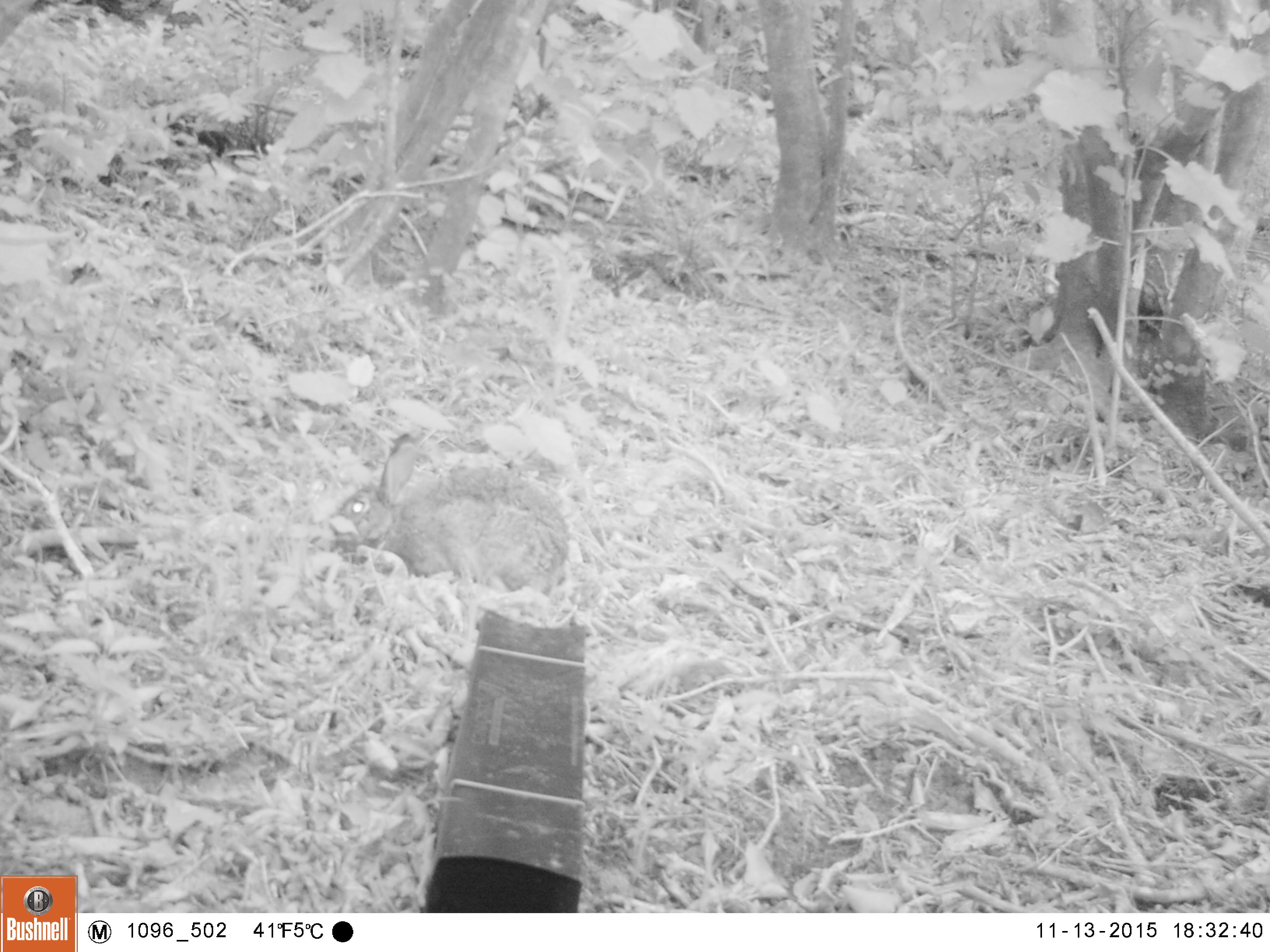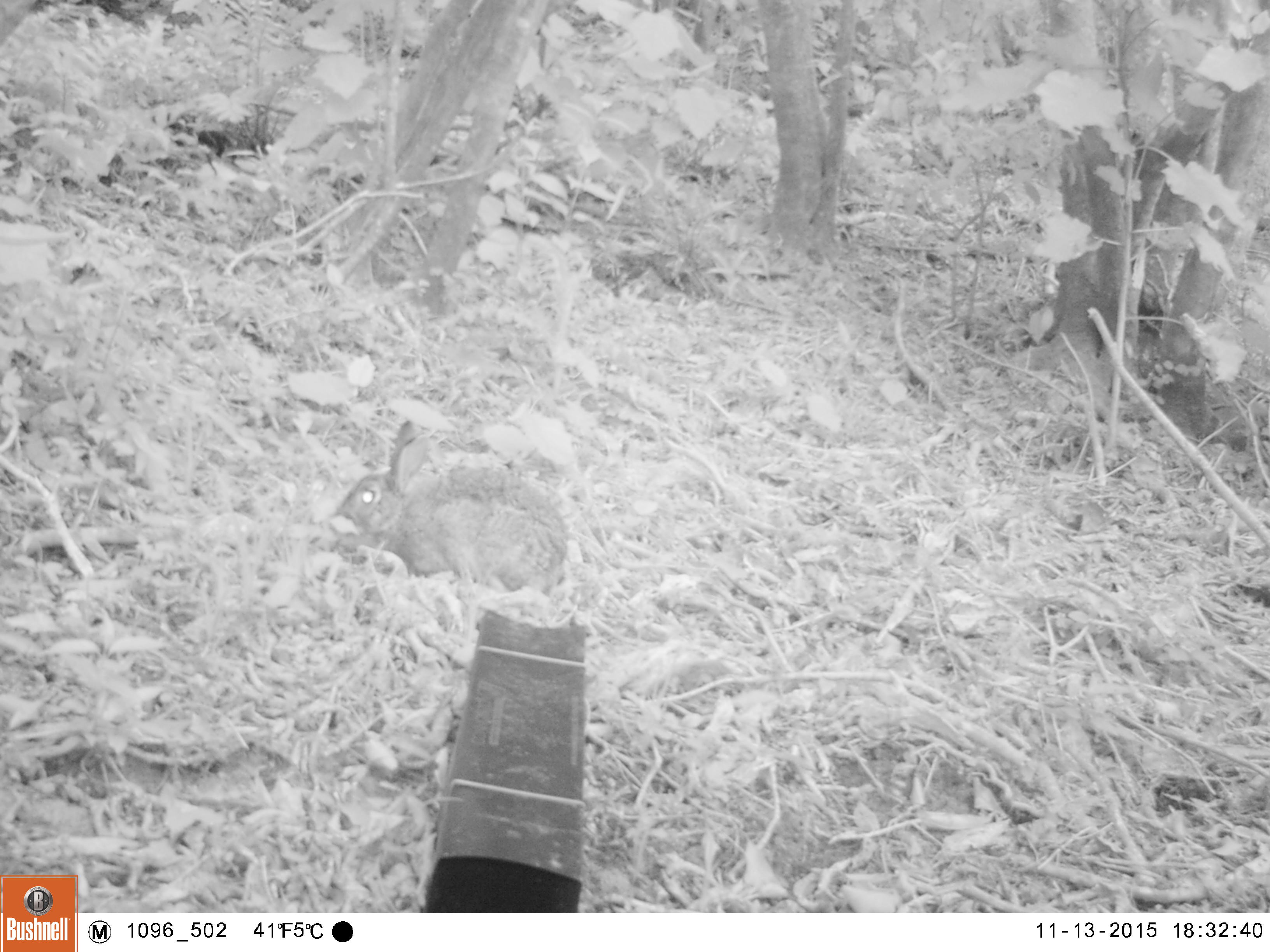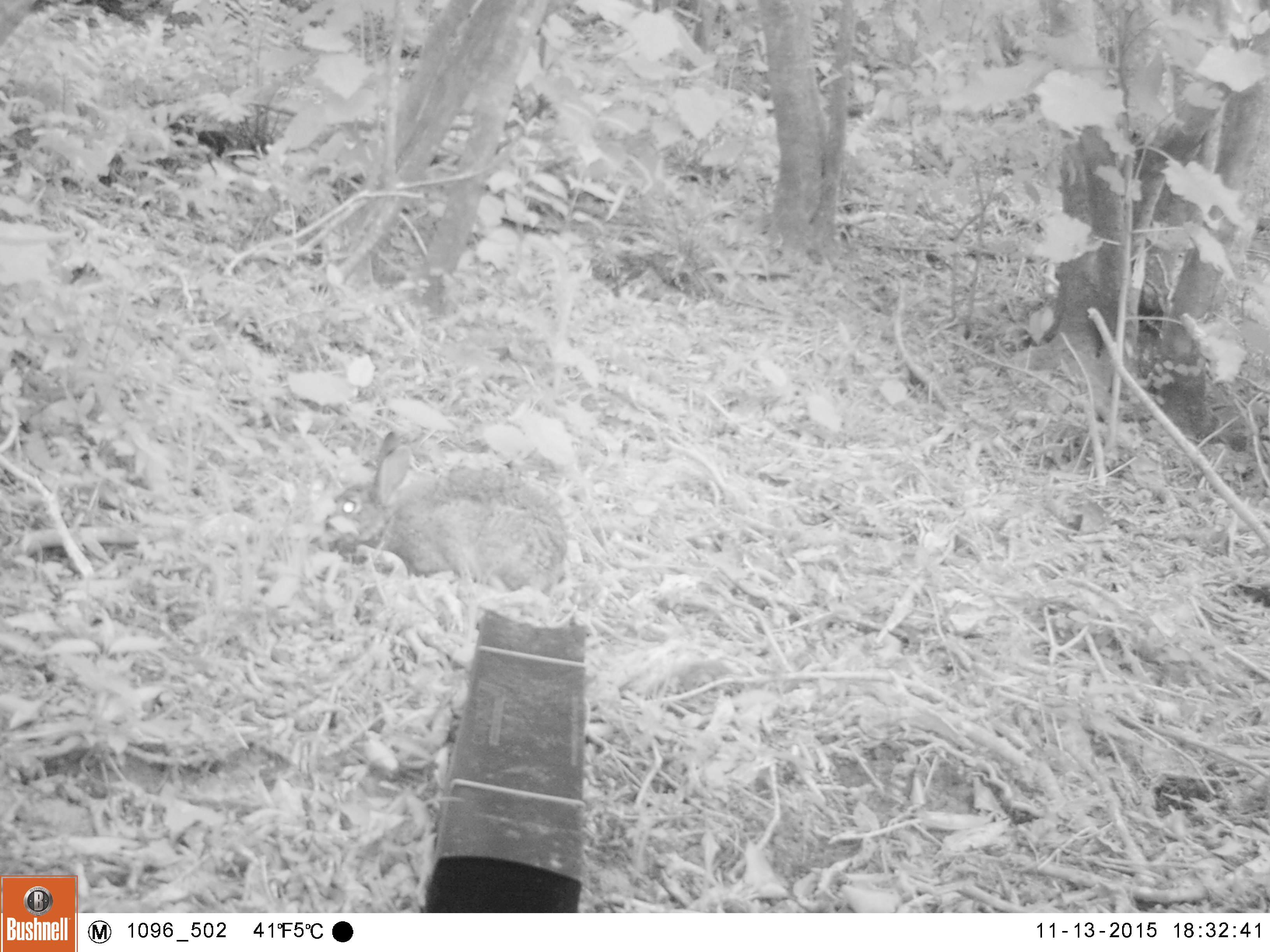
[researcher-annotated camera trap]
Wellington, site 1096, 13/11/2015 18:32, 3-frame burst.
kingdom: Animalia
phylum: Chordata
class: Mammalia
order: Lagomorpha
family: Leporidae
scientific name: Leporidae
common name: rabbit